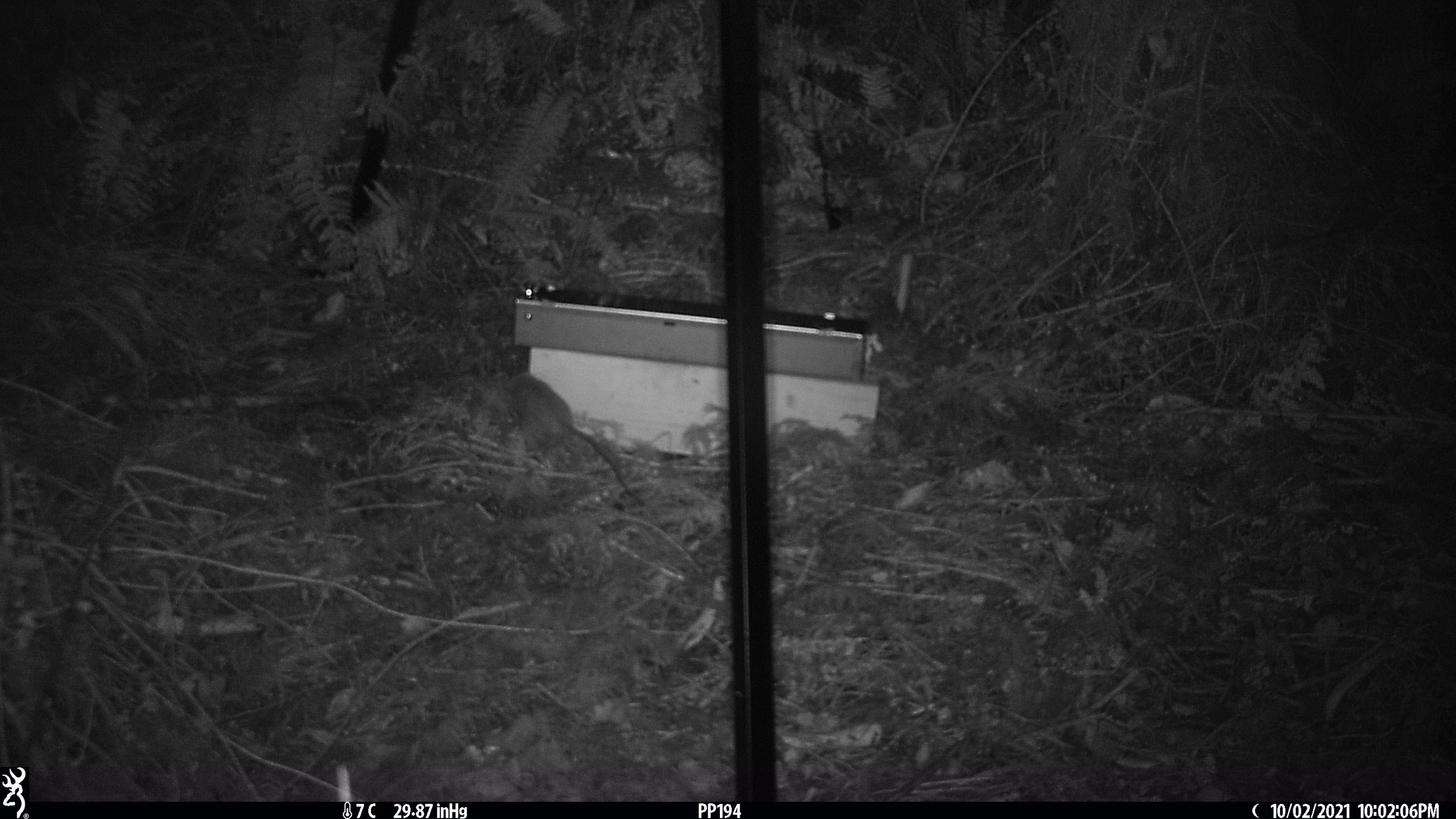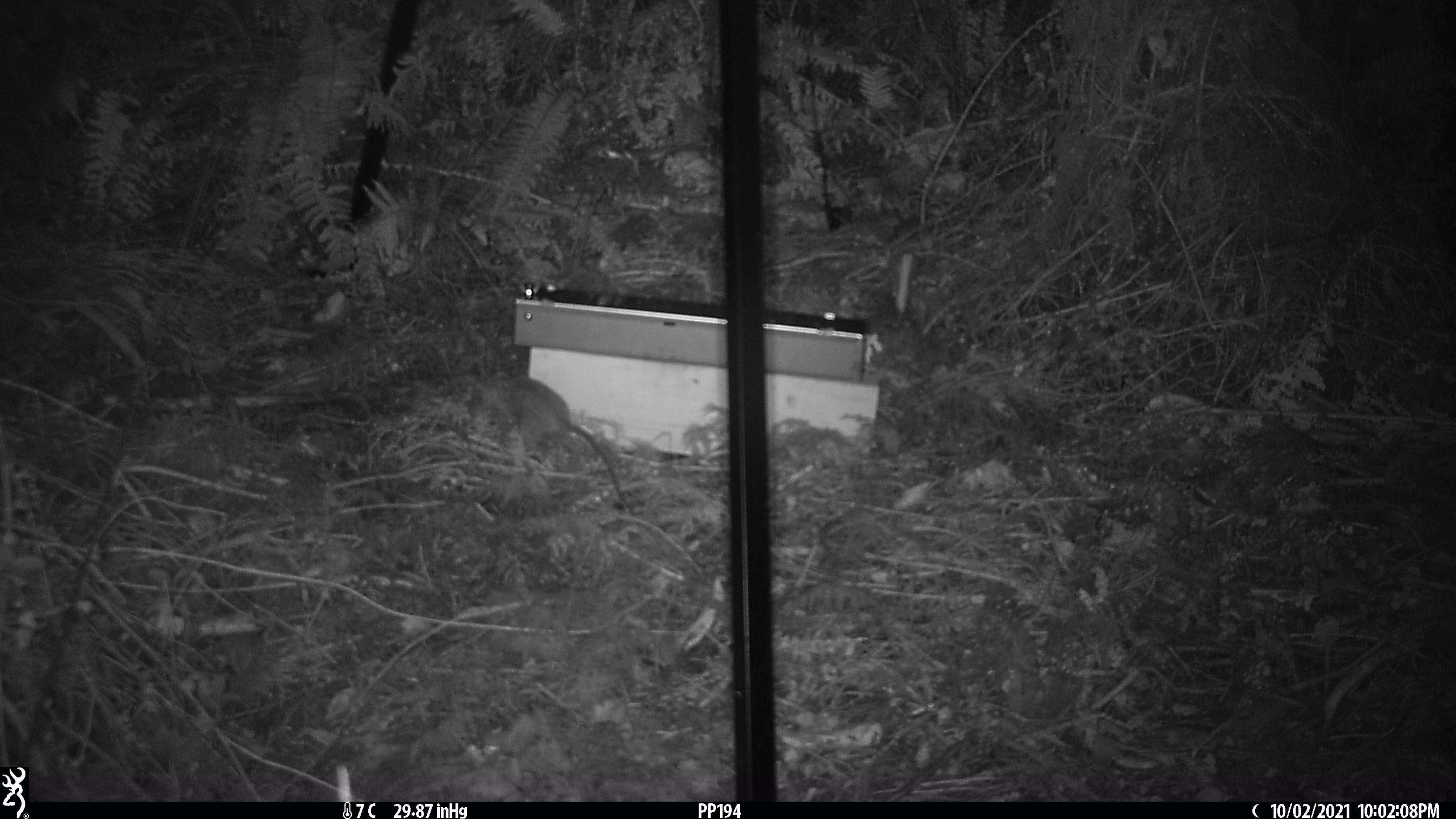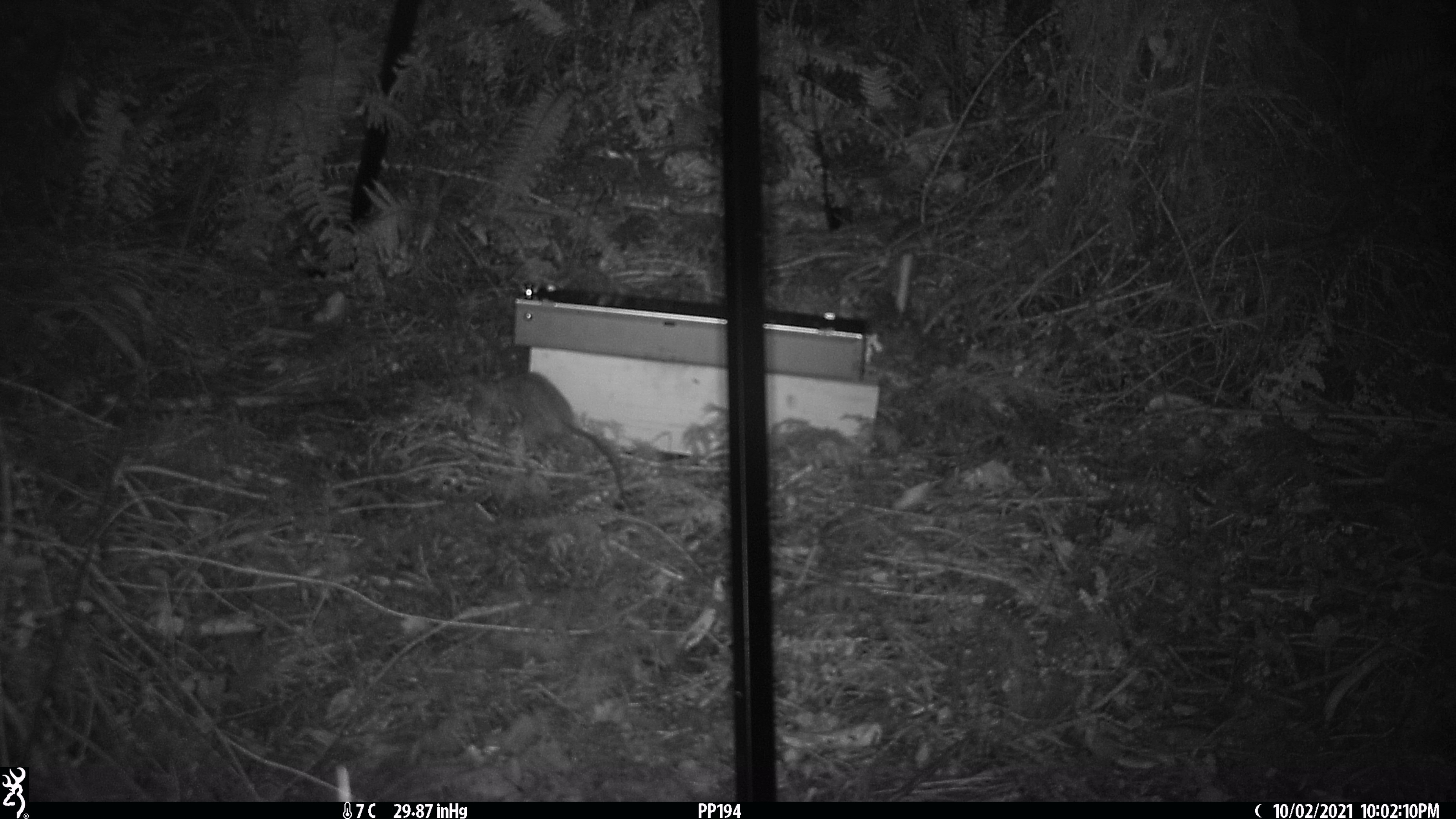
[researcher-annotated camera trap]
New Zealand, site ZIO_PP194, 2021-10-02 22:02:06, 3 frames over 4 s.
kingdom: Animalia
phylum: Chordata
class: Mammalia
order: Rodentia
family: Muridae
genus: Rattus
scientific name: Rattus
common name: rat